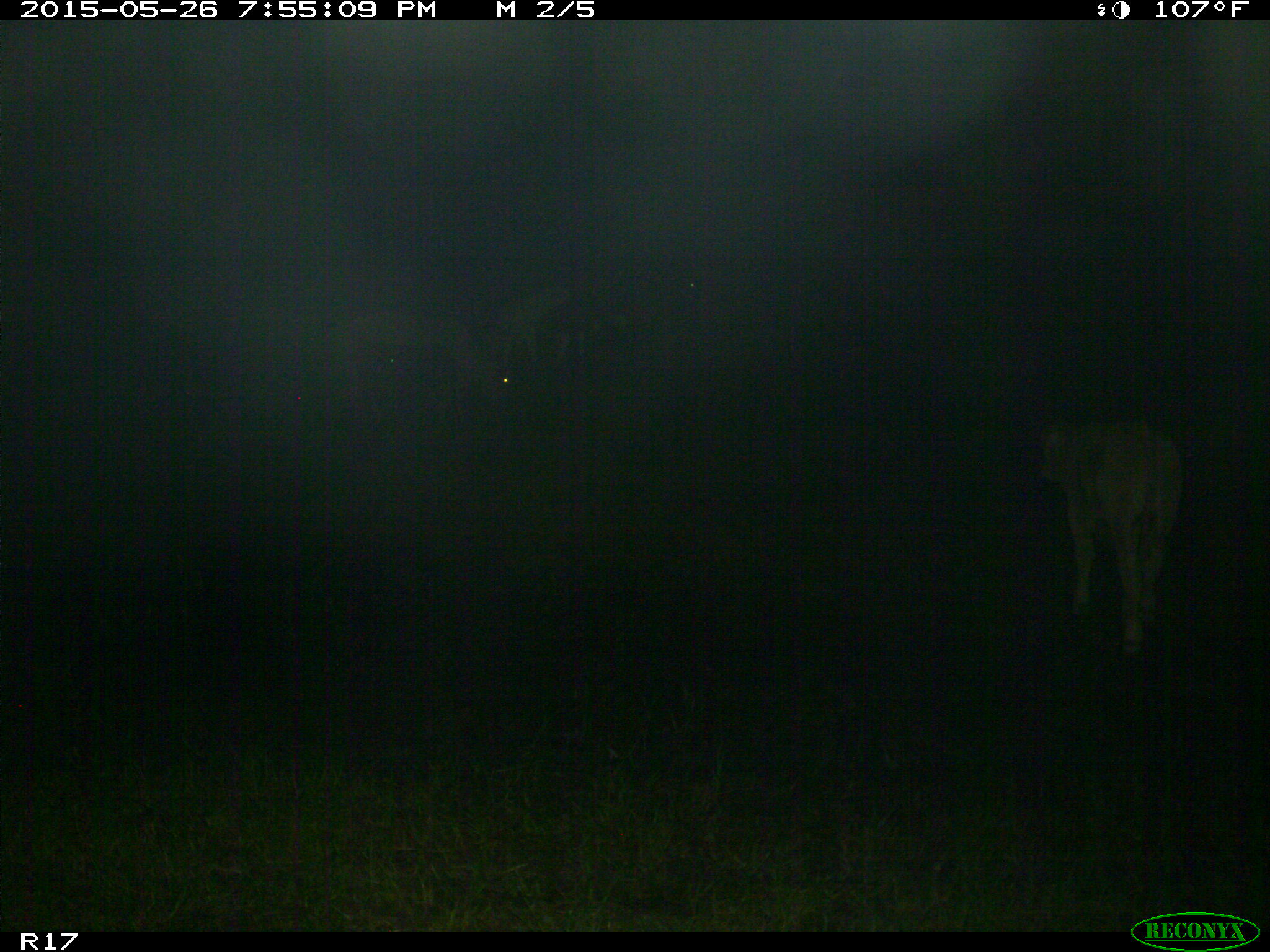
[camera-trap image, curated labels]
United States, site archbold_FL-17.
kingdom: Animalia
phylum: Chordata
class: Mammalia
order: Artiodactyla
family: Bovidae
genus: Bos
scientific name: Bos taurus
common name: domestic cow